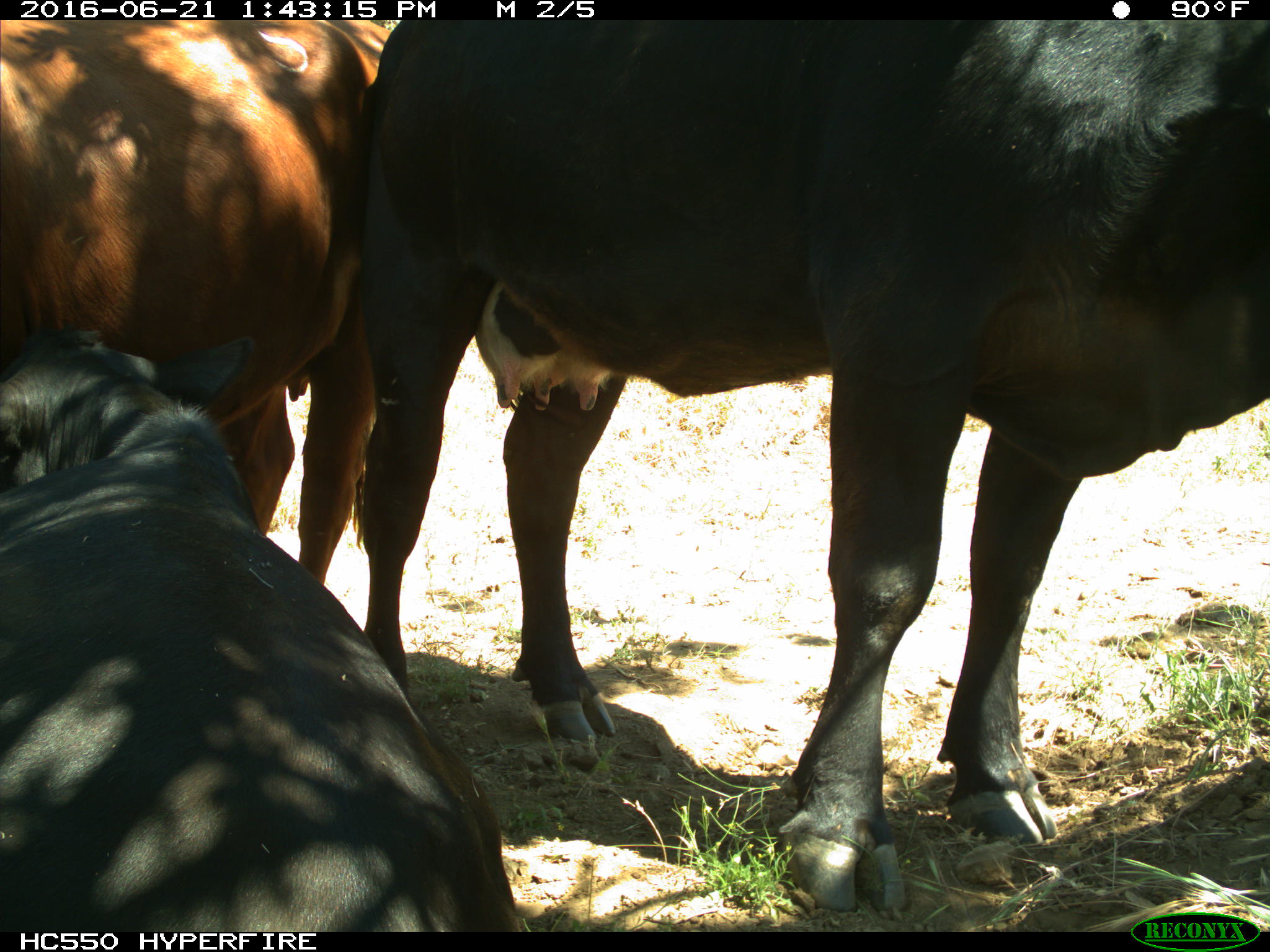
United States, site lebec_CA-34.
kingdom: Animalia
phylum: Chordata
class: Mammalia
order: Artiodactyla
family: Bovidae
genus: Bos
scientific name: Bos taurus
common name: domestic cow